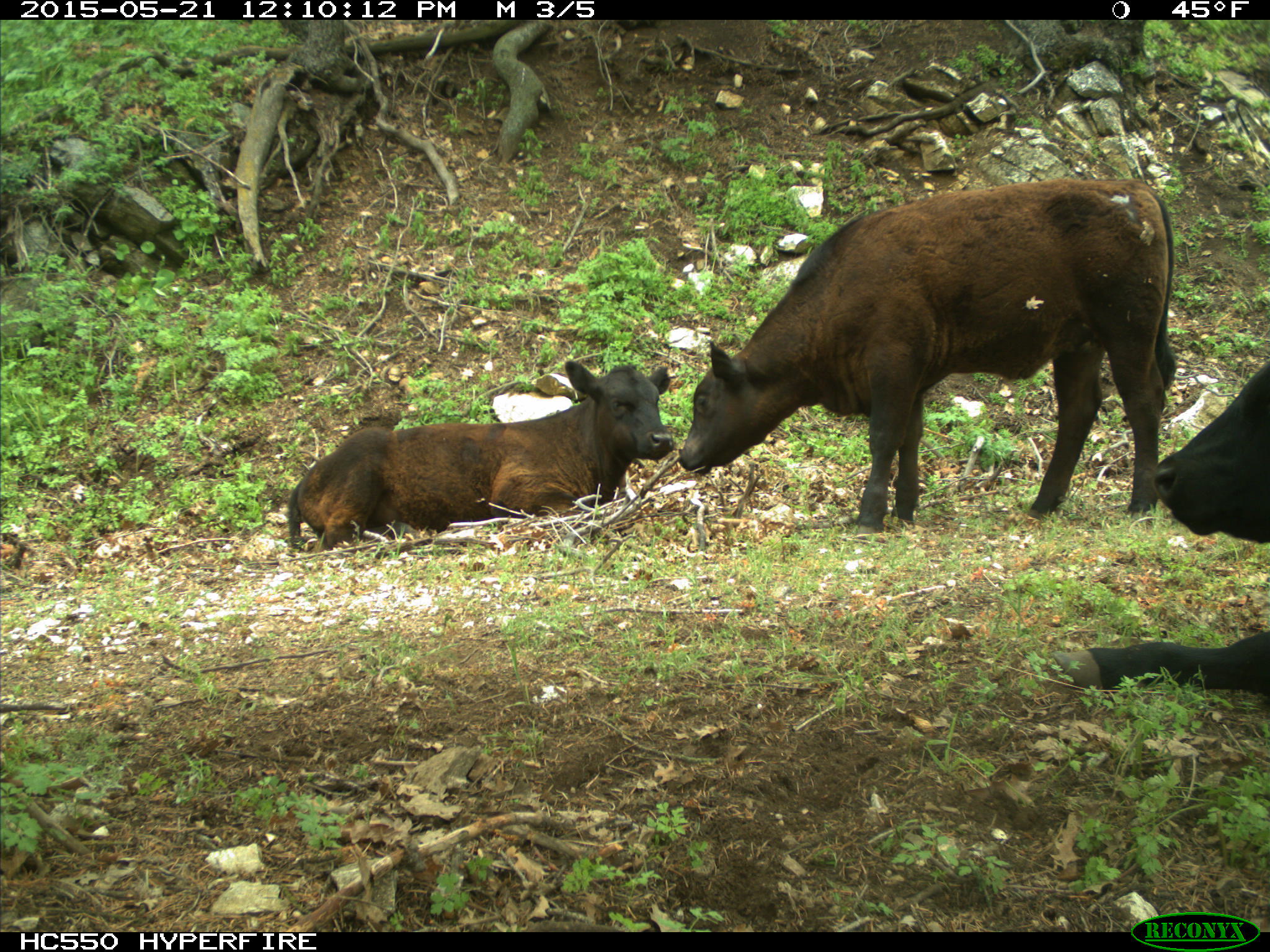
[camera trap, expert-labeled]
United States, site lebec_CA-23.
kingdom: Animalia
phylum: Chordata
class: Mammalia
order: Artiodactyla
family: Bovidae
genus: Bos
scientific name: Bos taurus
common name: domestic cow